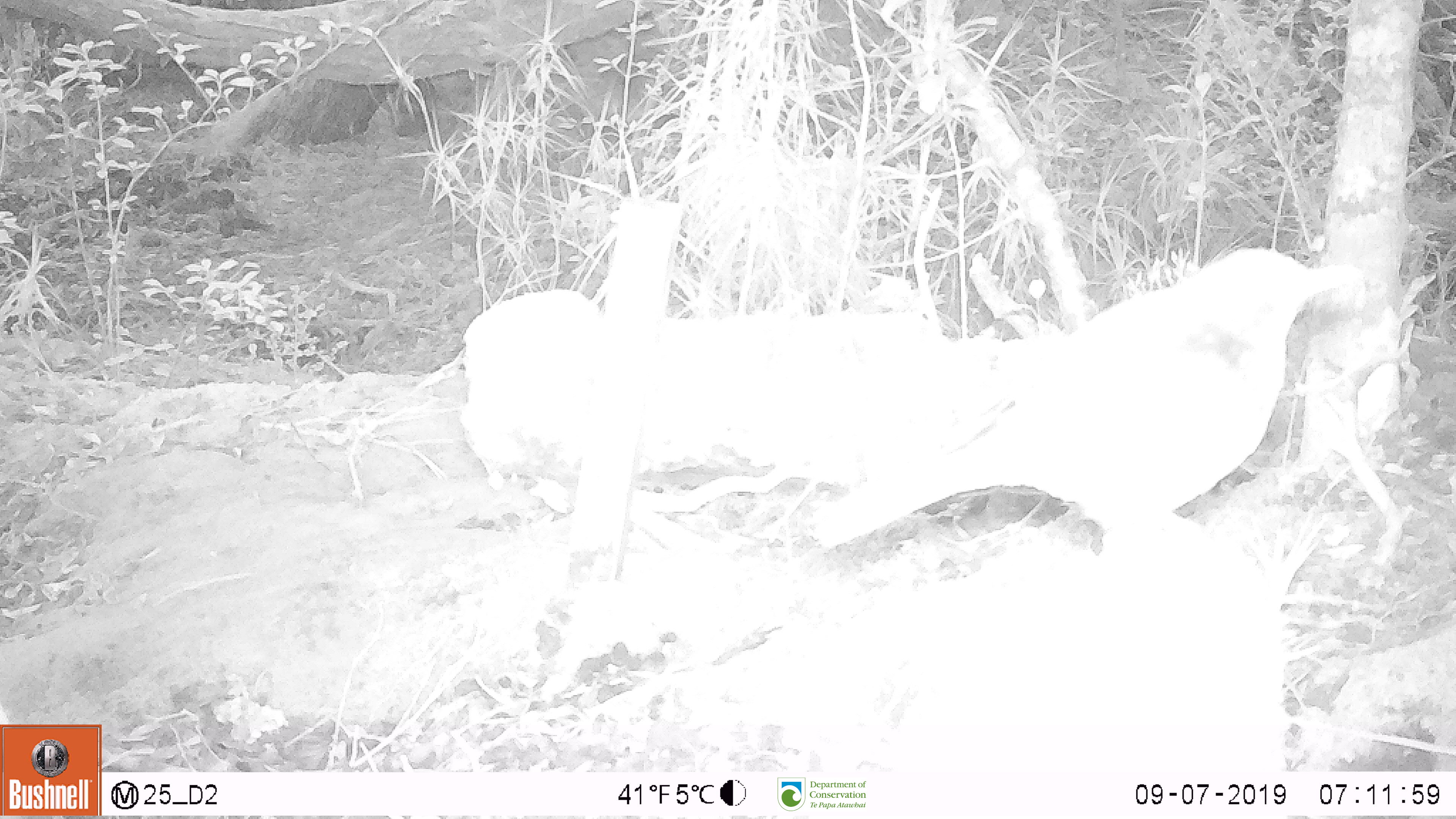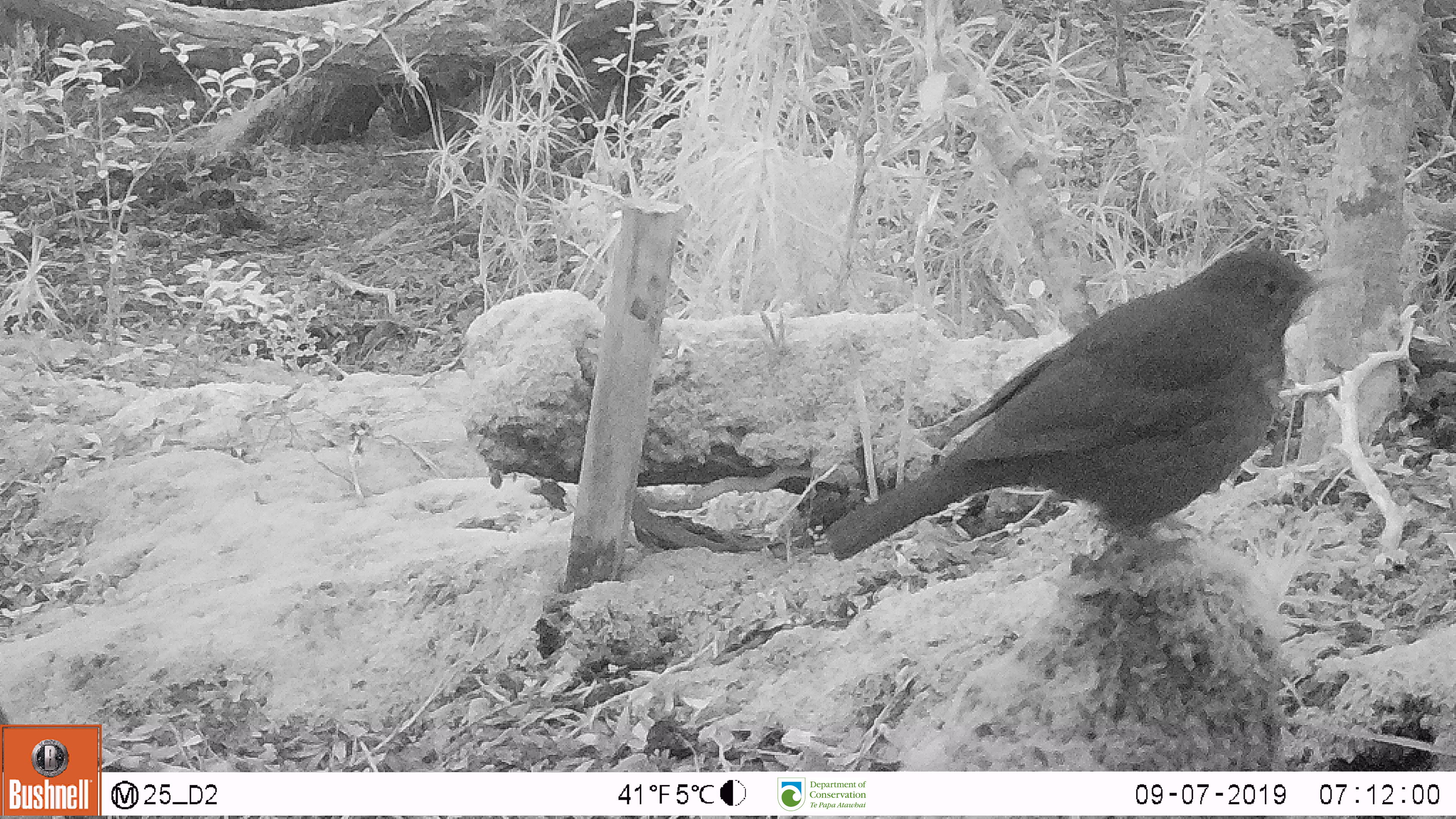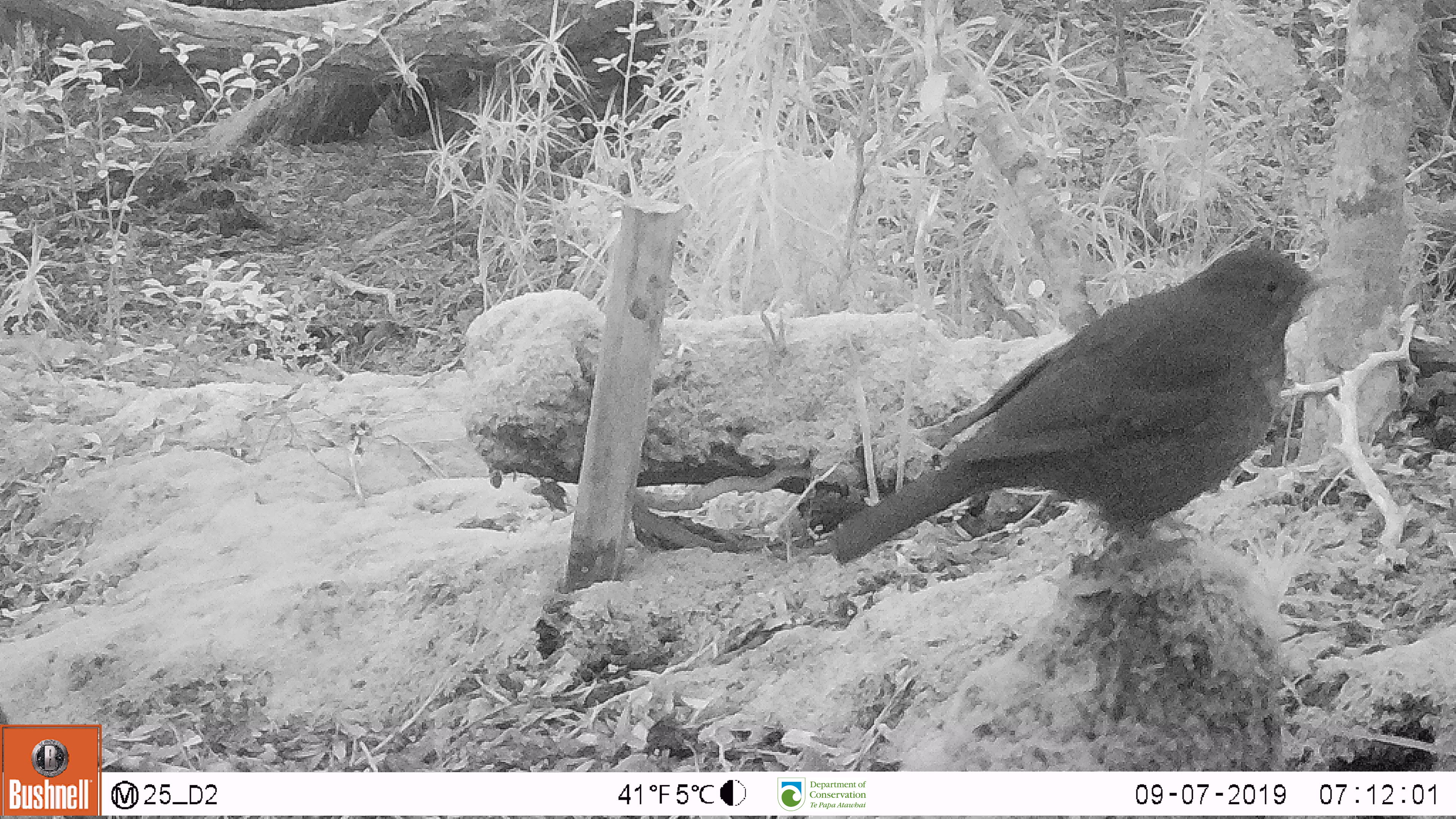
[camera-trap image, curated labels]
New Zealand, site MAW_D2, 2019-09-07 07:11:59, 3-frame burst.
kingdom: Animalia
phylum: Chordata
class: Aves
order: Passeriformes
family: Turdidae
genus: Turdus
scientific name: Turdus merula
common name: eurasian blackbird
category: blackbird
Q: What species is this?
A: Blackbird (eurasian blackbird) (Turdus merula).